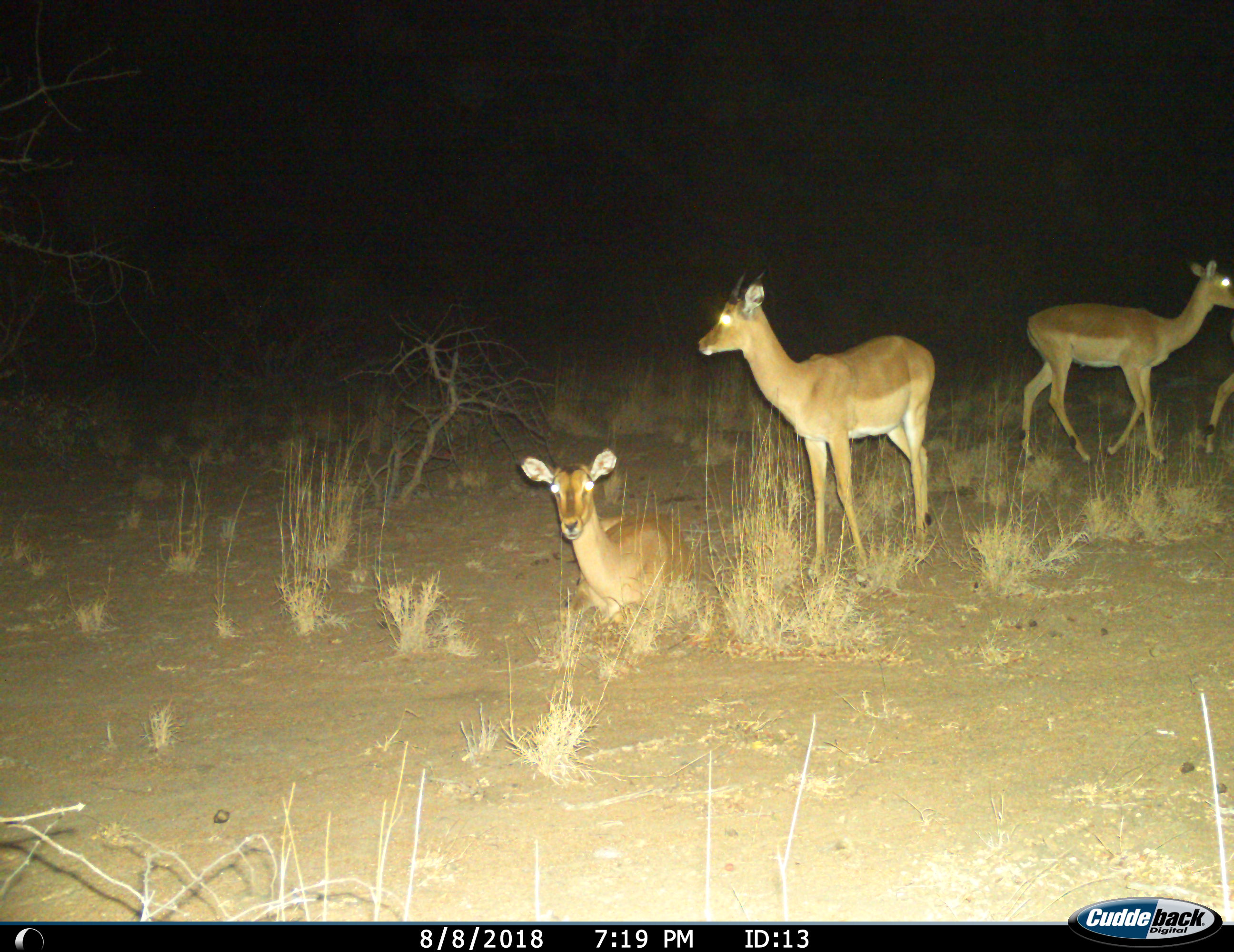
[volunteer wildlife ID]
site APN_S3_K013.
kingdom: Animalia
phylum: Chordata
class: Mammalia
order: Artiodactyla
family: Bovidae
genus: Aepyceros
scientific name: Aepyceros melampus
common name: impala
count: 4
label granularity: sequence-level